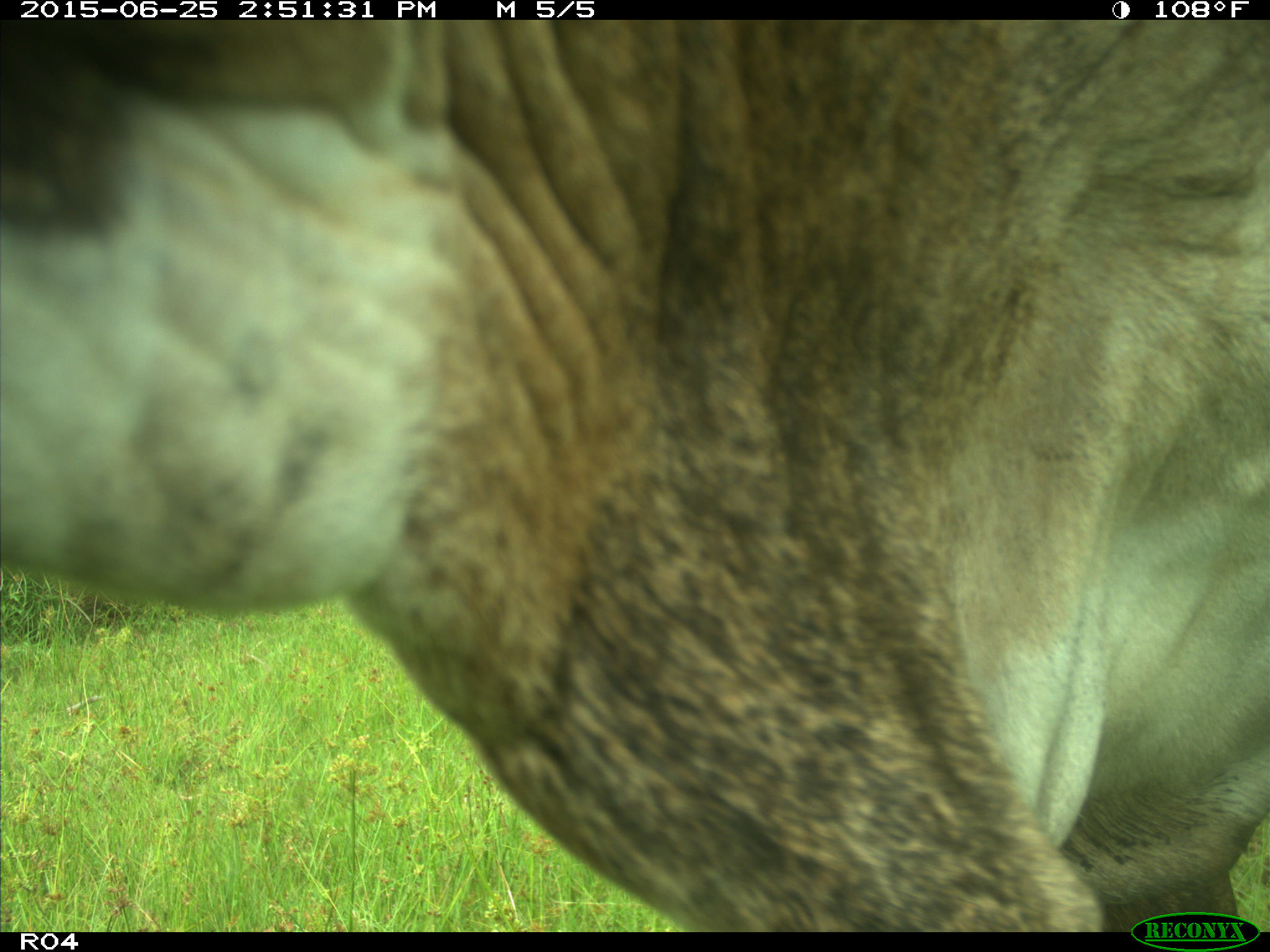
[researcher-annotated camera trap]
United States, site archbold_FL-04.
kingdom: Animalia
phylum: Chordata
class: Mammalia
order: Artiodactyla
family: Bovidae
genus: Bos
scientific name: Bos taurus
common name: domestic cow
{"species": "Bos taurus (domestic cow)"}